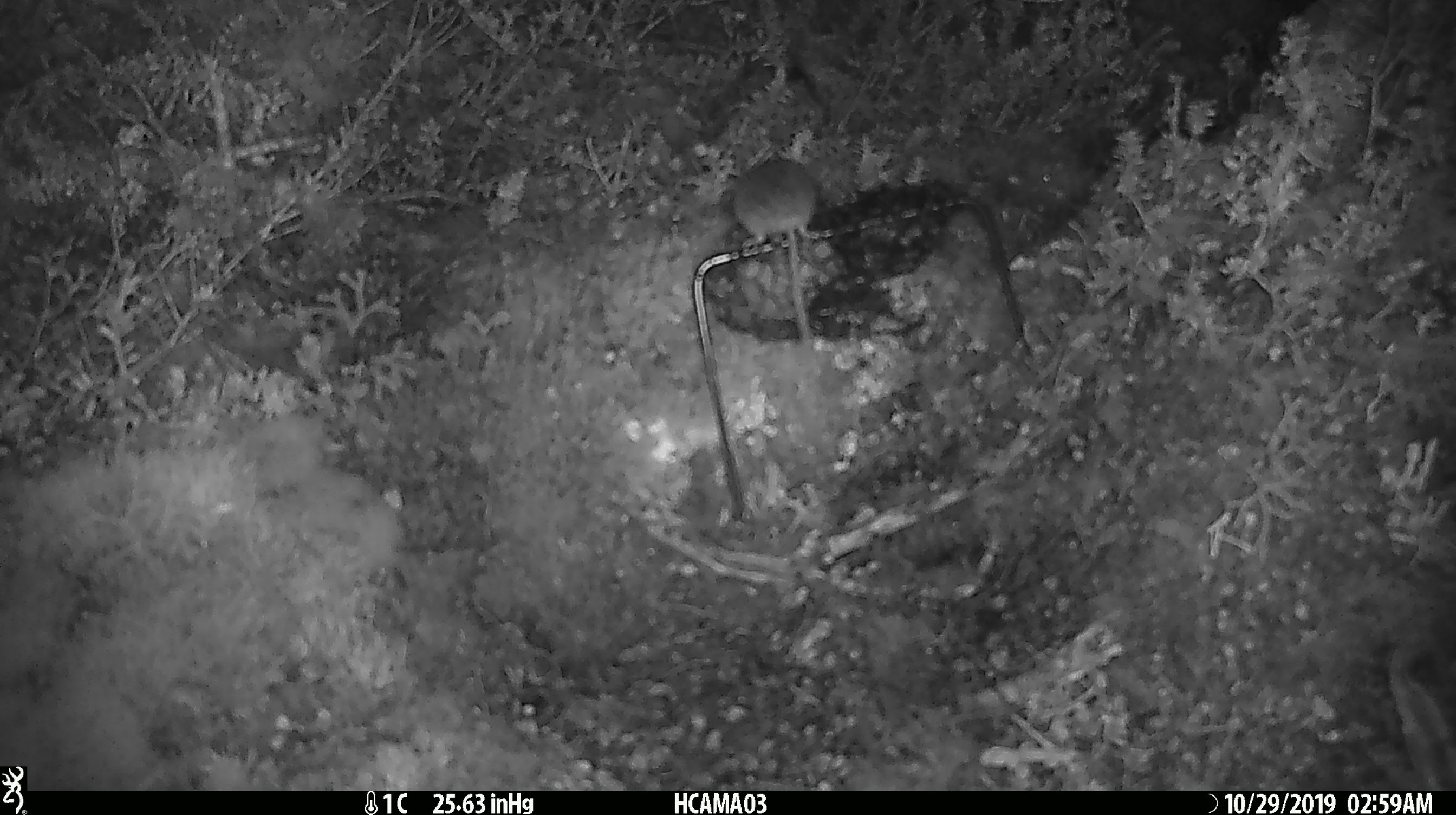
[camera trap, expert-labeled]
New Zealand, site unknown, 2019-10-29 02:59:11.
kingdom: Animalia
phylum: Chordata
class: Mammalia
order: Rodentia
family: Muridae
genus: Mus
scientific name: Mus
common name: mouse